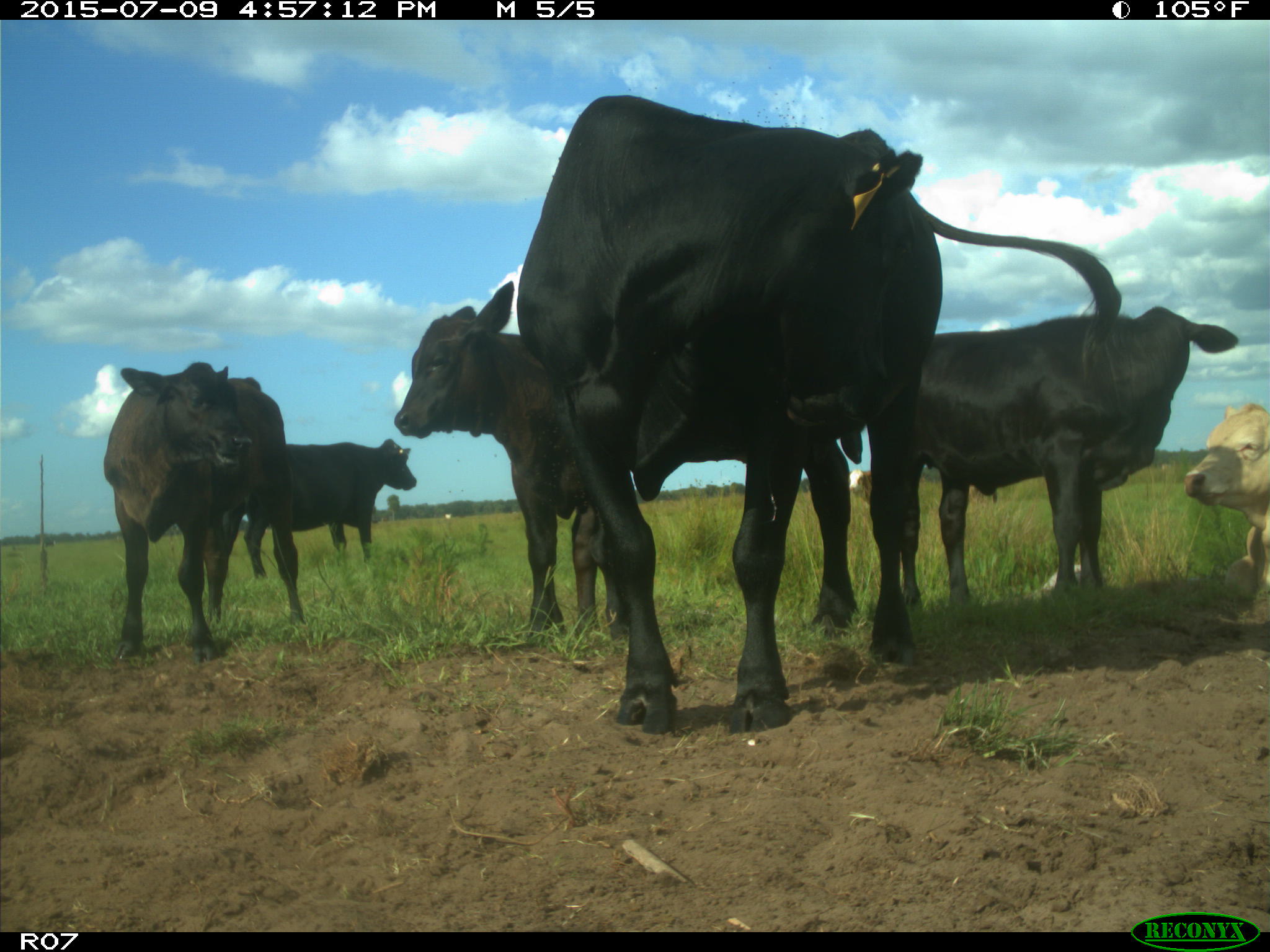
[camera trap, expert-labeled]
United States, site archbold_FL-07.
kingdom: Animalia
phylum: Chordata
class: Mammalia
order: Artiodactyla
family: Bovidae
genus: Bos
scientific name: Bos taurus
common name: domestic cow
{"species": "Bos taurus (domestic cow)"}